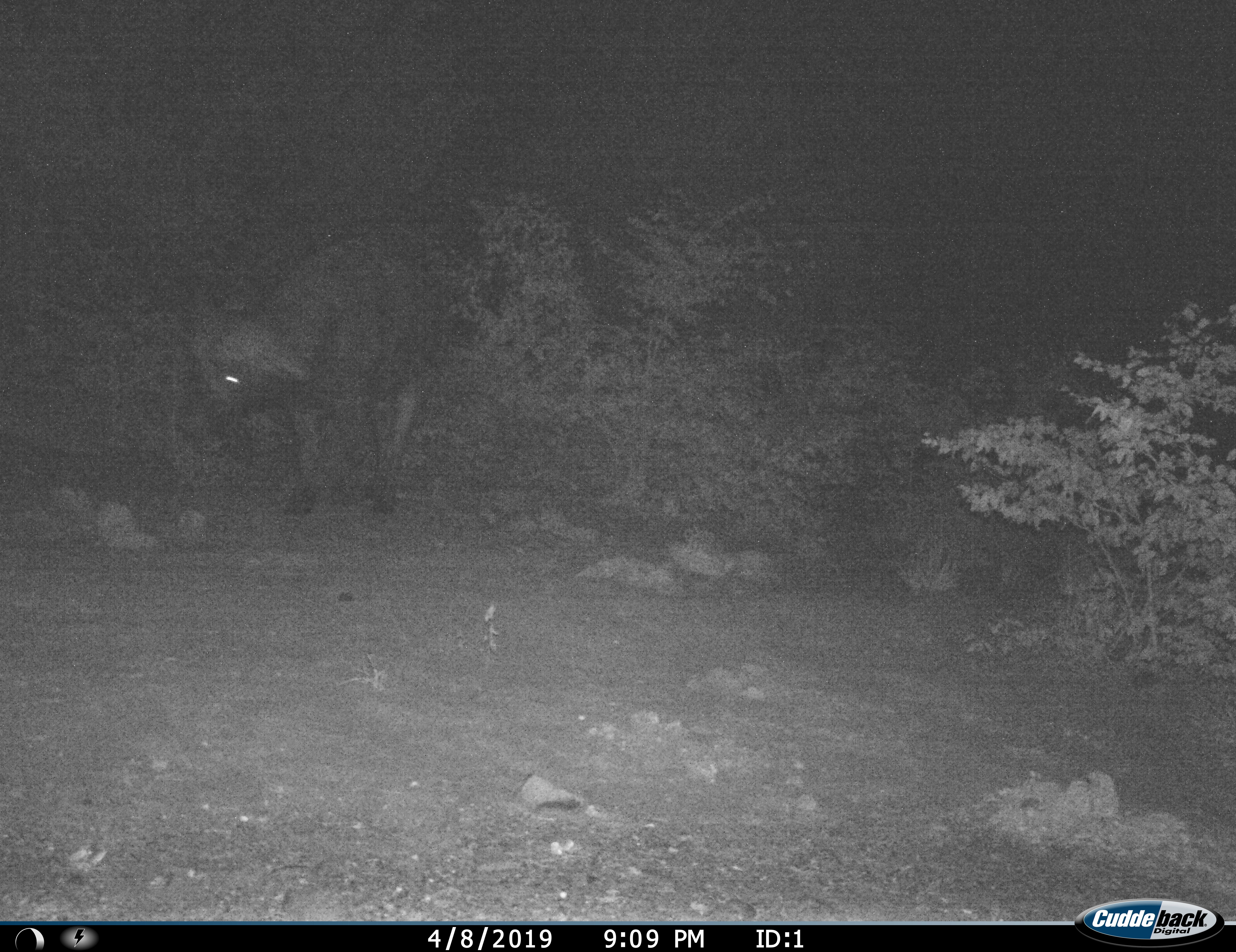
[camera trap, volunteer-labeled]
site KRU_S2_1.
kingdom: Animalia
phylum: Chordata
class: Mammalia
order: Artiodactyla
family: Bovidae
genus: Syncerus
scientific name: Syncerus caffer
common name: african buffalo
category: buffalo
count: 1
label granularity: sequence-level